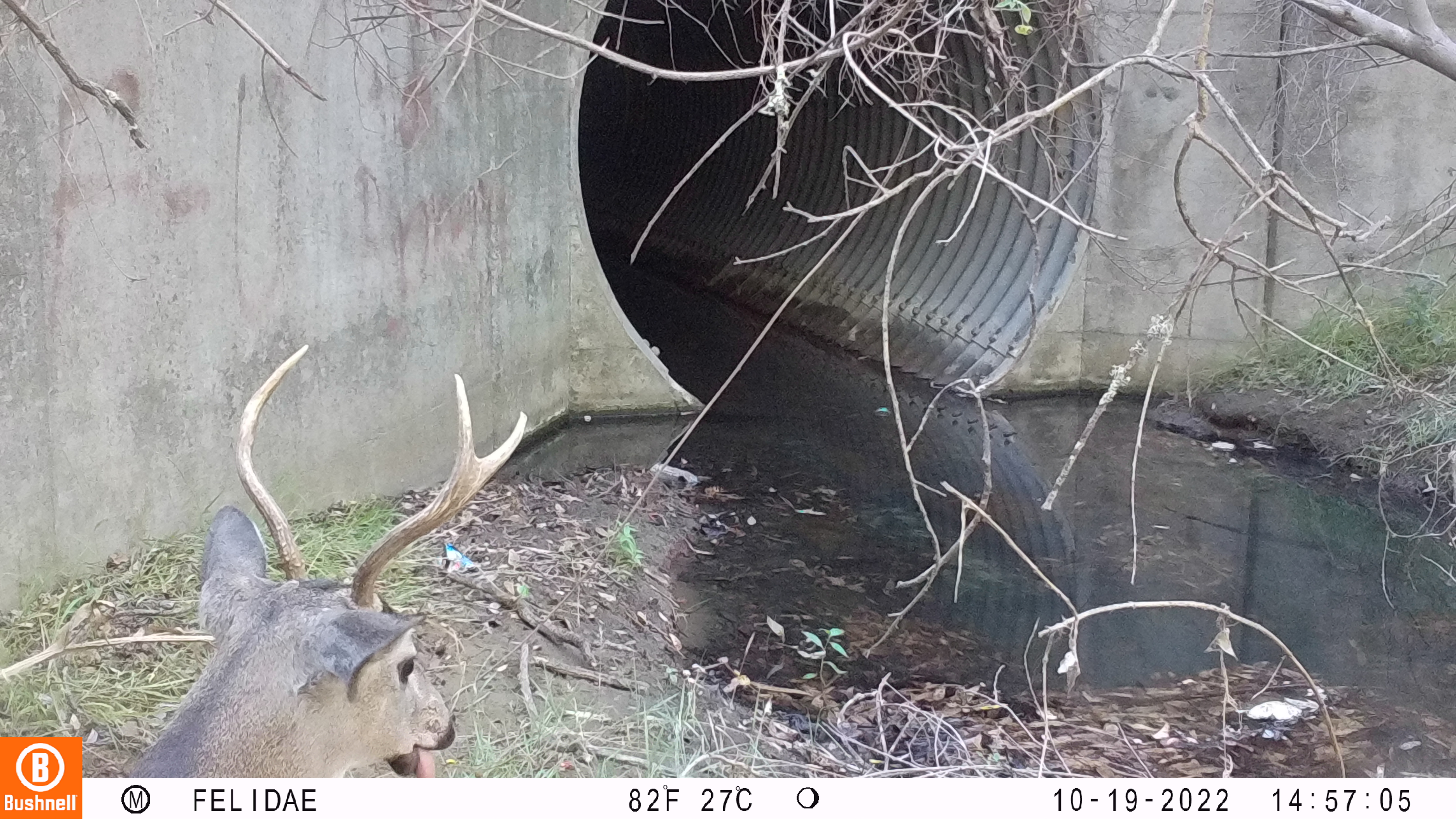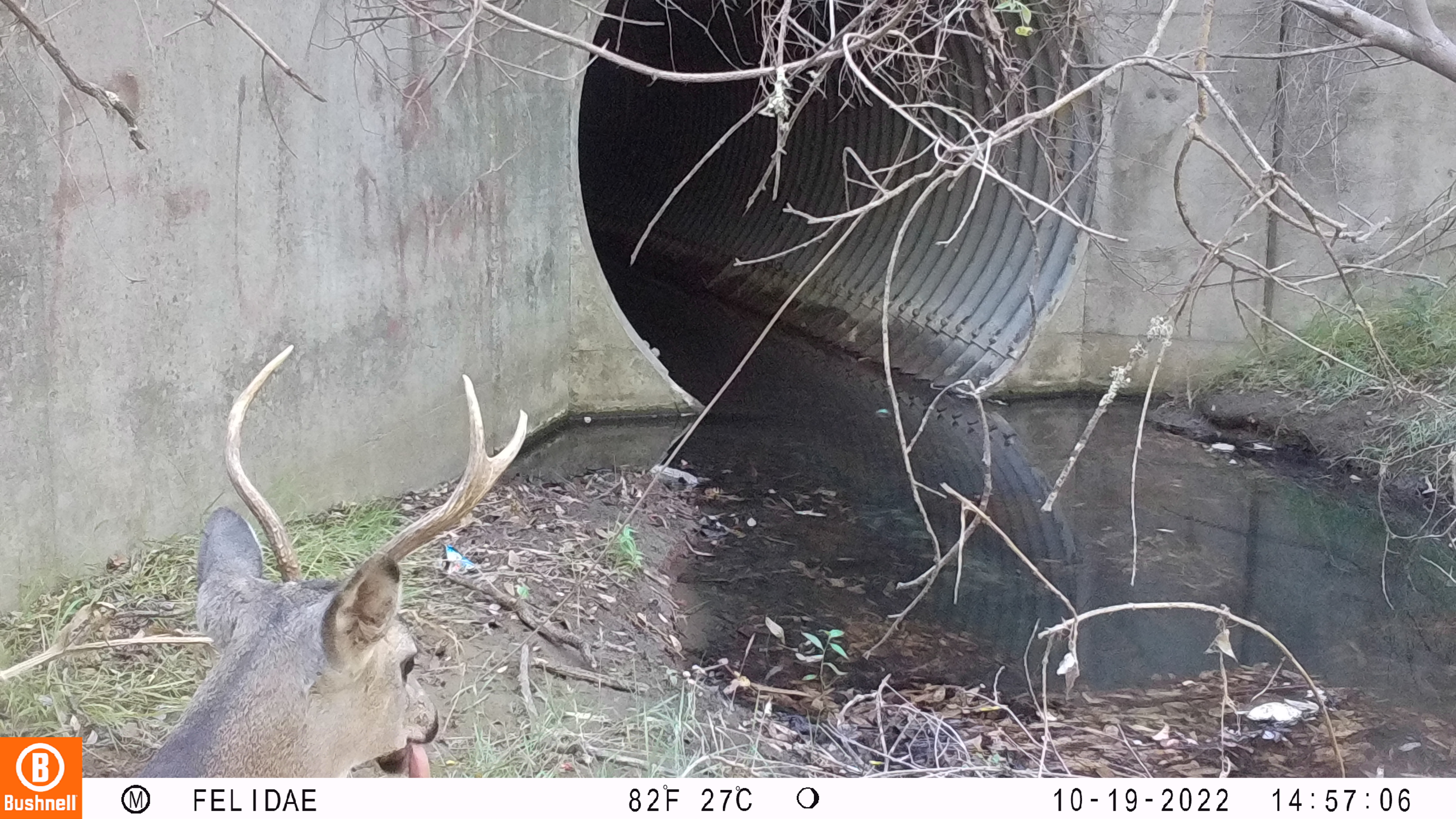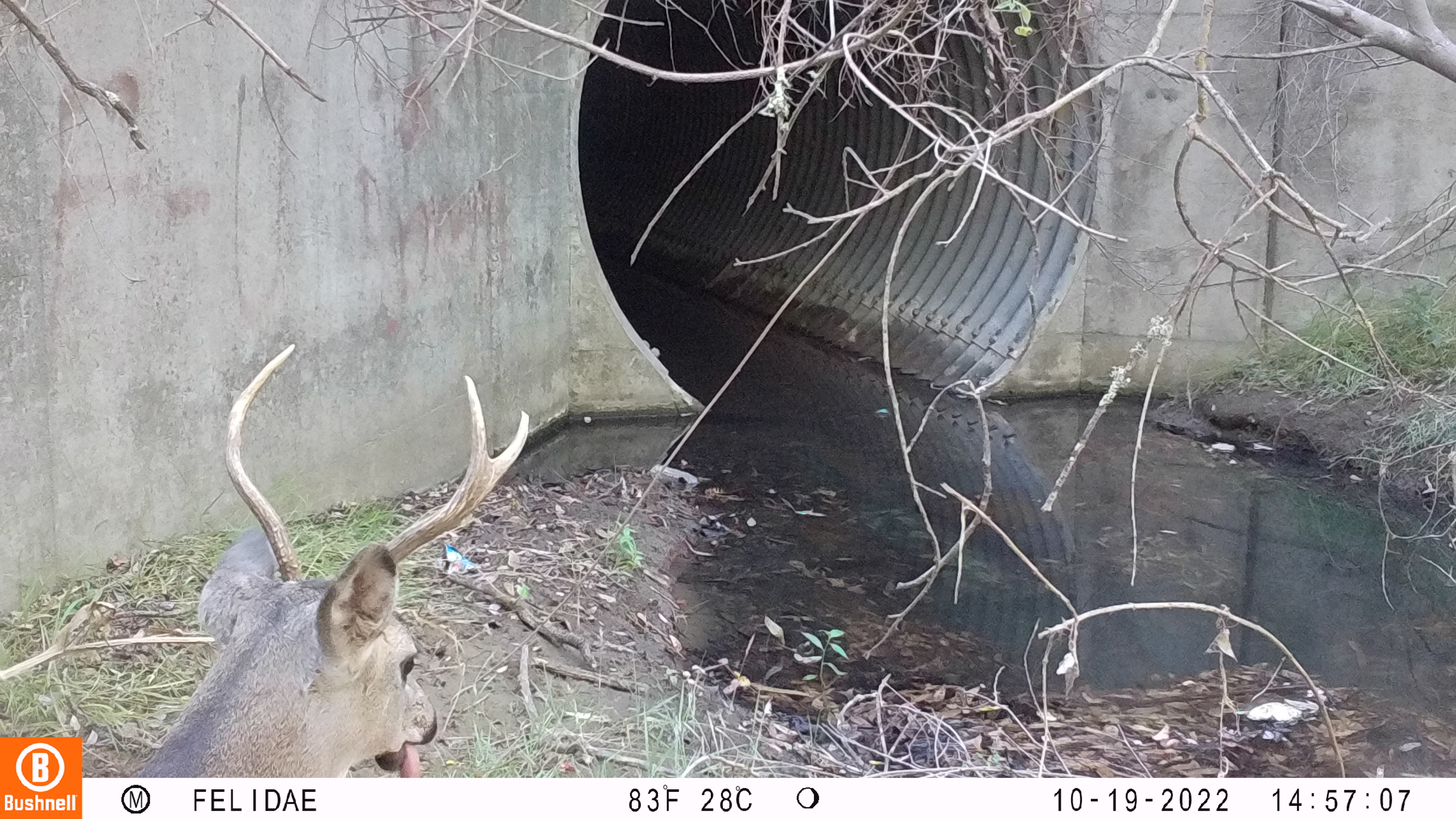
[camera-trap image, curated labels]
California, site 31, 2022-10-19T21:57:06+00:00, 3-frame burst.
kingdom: Animalia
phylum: Chordata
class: Mammalia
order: Artiodactyla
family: Cervidae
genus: Odocoileus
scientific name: Odocoileus hemionus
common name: mule deer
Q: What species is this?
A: Mule deer (Odocoileus hemionus).